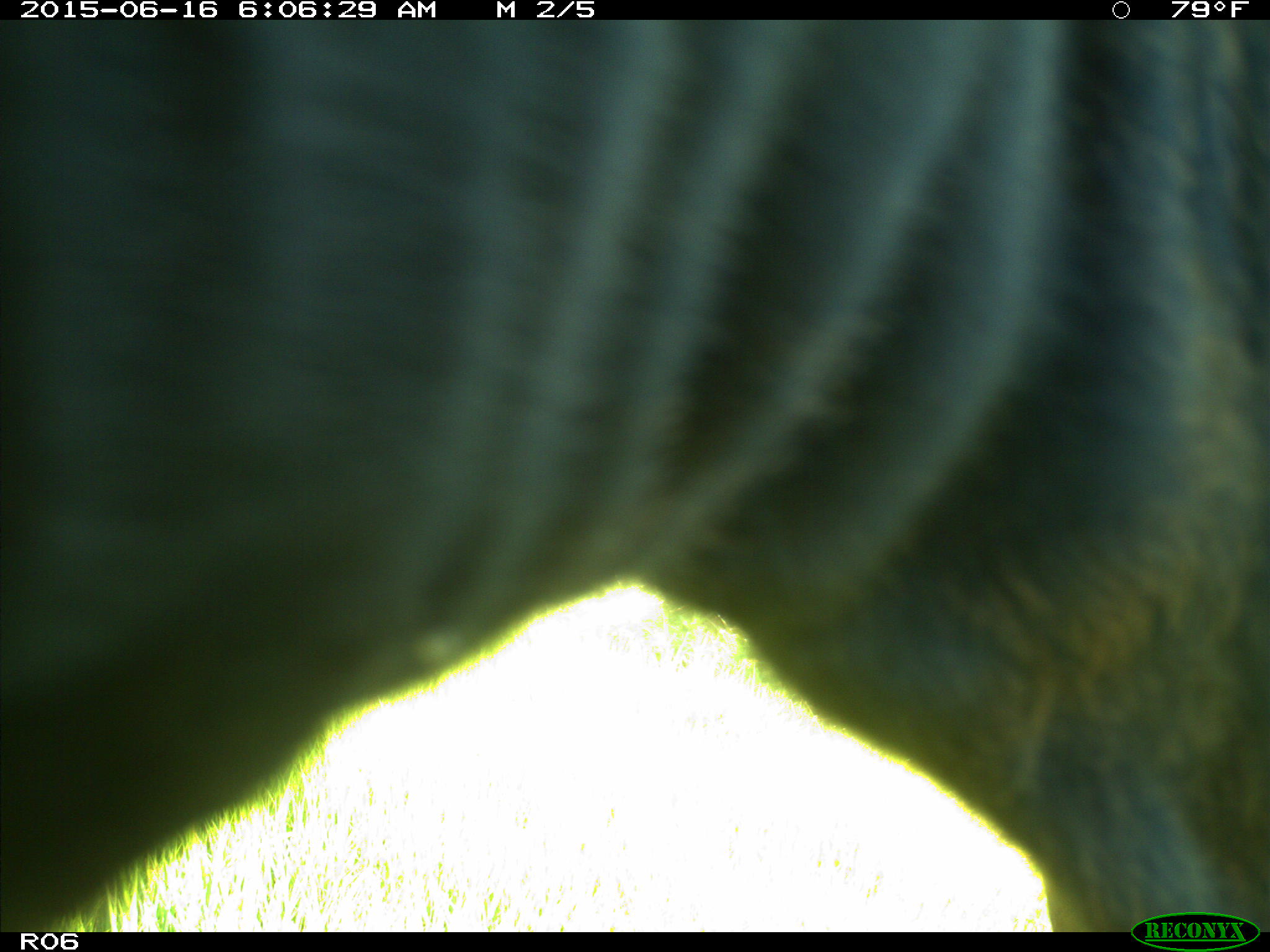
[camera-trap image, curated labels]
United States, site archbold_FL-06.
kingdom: Animalia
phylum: Chordata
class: Mammalia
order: Artiodactyla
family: Bovidae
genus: Bos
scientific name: Bos taurus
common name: domestic cow